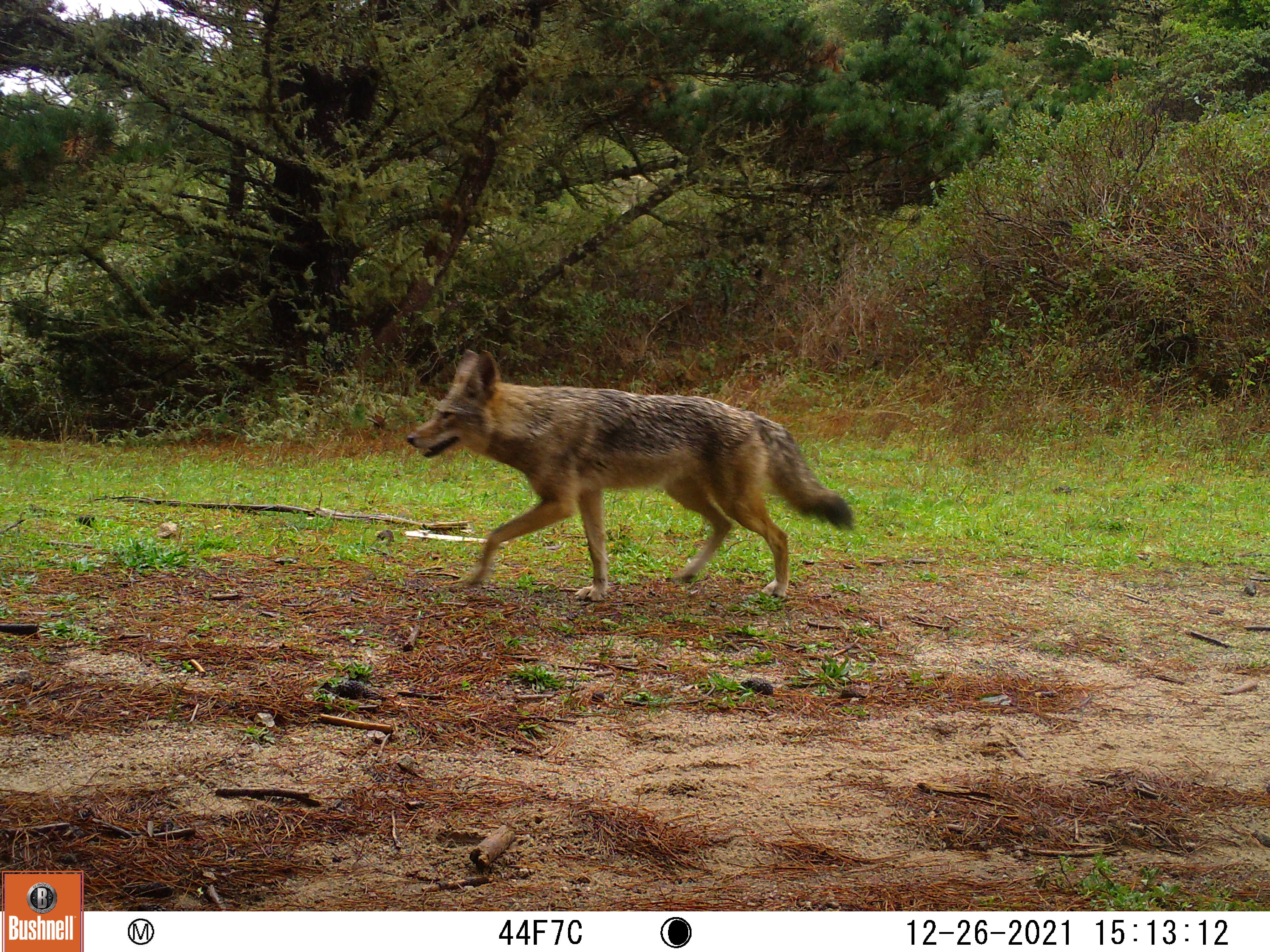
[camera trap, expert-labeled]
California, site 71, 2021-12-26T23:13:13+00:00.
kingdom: Animalia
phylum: Chordata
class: Mammalia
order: Carnivora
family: Canidae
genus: Canis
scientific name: Canis latrans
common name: coyote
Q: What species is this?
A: Coyote (Canis latrans).